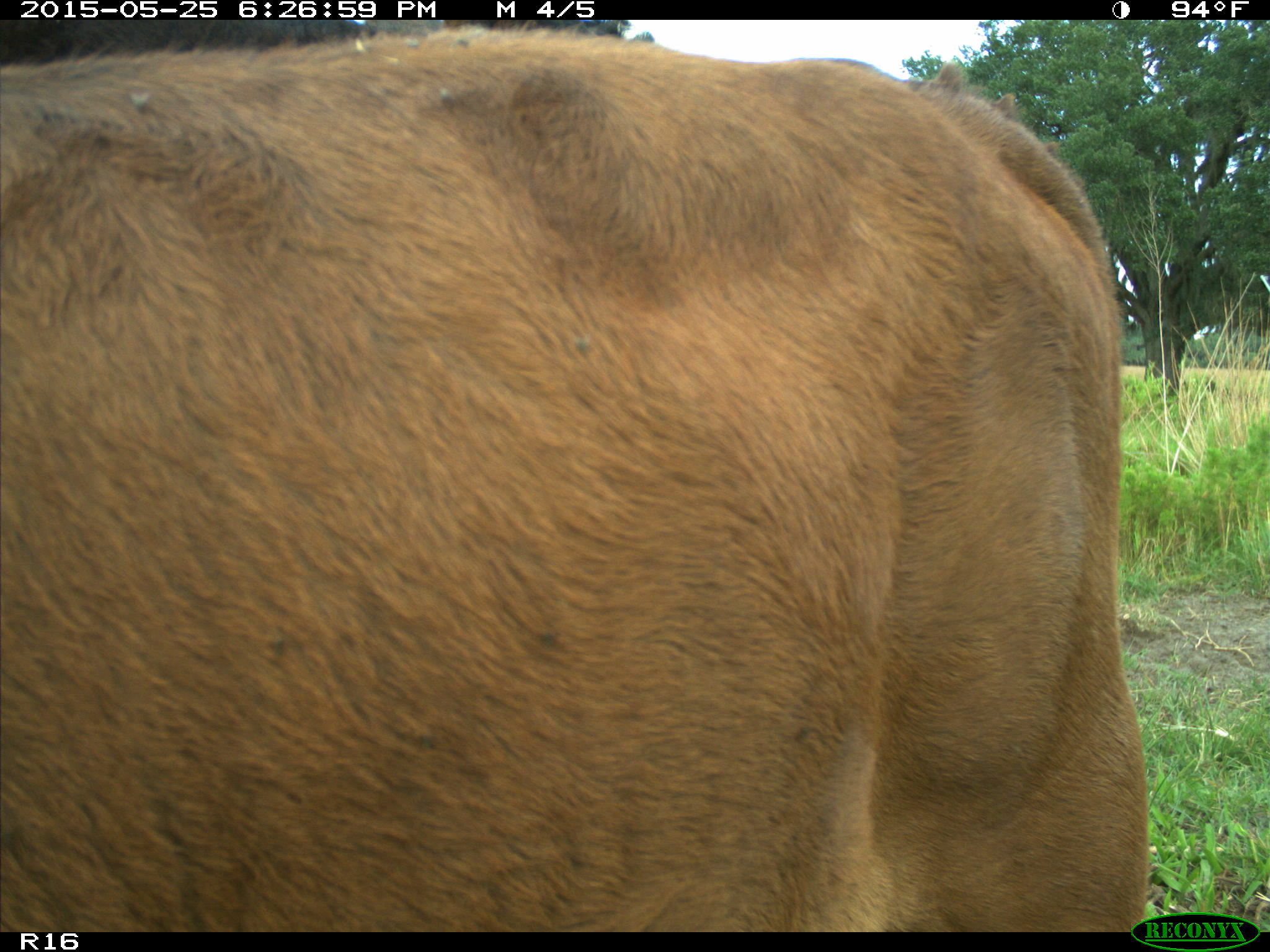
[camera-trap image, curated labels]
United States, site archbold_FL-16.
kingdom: Animalia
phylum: Chordata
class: Mammalia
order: Artiodactyla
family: Bovidae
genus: Bos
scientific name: Bos taurus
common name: domestic cow